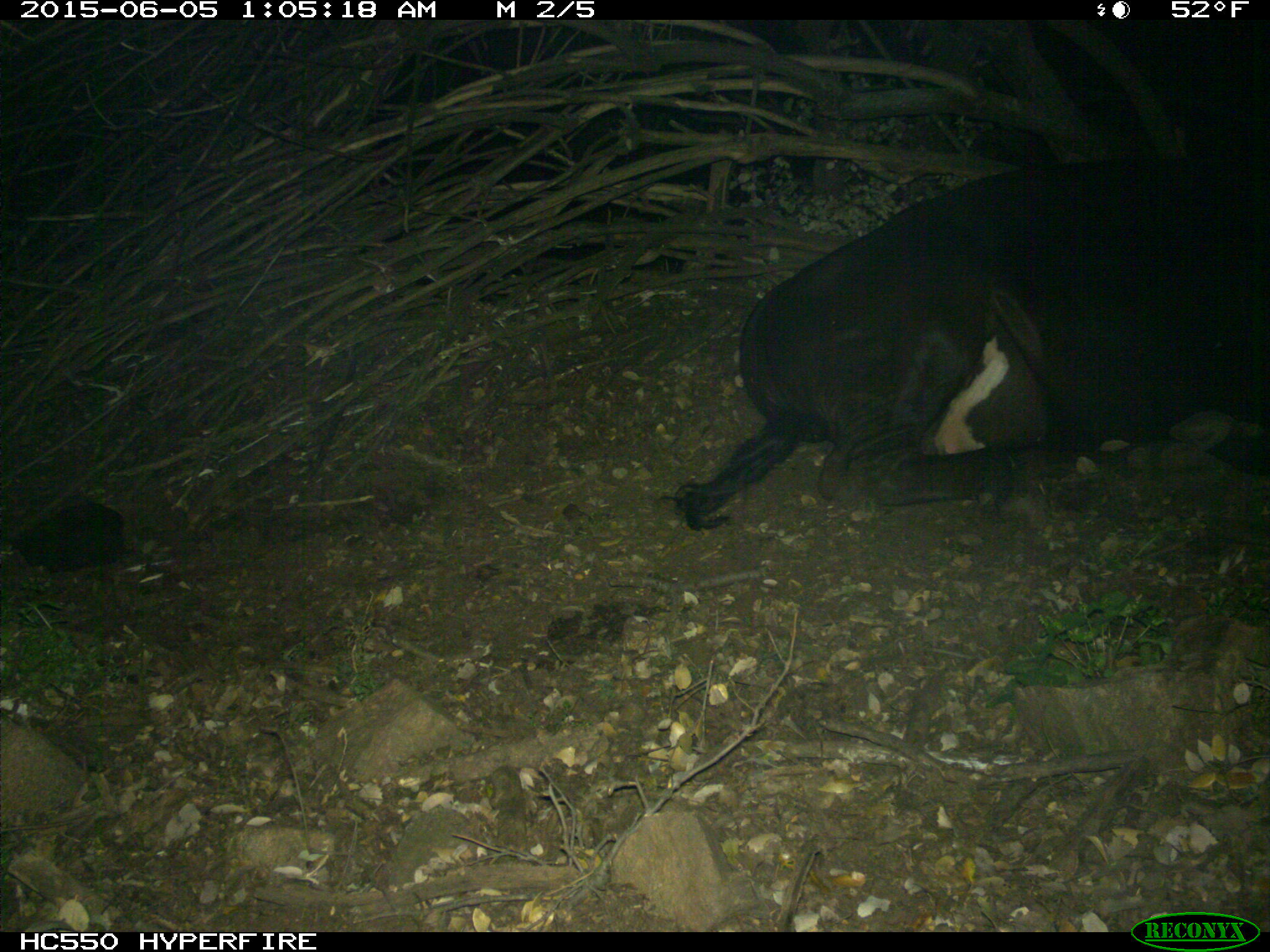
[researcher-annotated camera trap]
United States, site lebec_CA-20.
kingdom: Animalia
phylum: Chordata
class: Mammalia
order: Artiodactyla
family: Bovidae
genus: Bos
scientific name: Bos taurus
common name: domestic cow